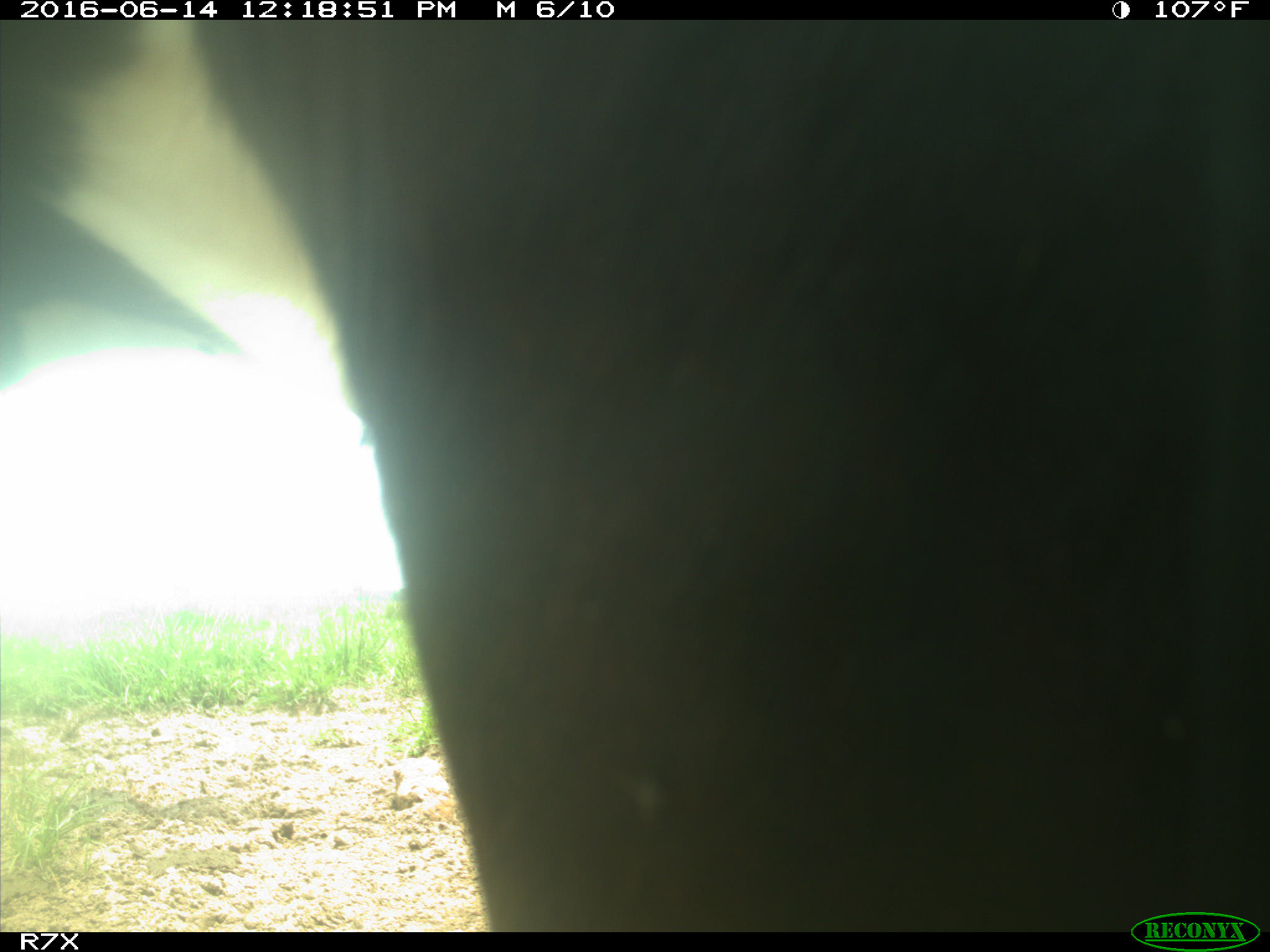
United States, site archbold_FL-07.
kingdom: Animalia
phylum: Chordata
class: Mammalia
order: Artiodactyla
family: Bovidae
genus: Bos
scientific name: Bos taurus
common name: domestic cow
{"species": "Bos taurus (domestic cow)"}